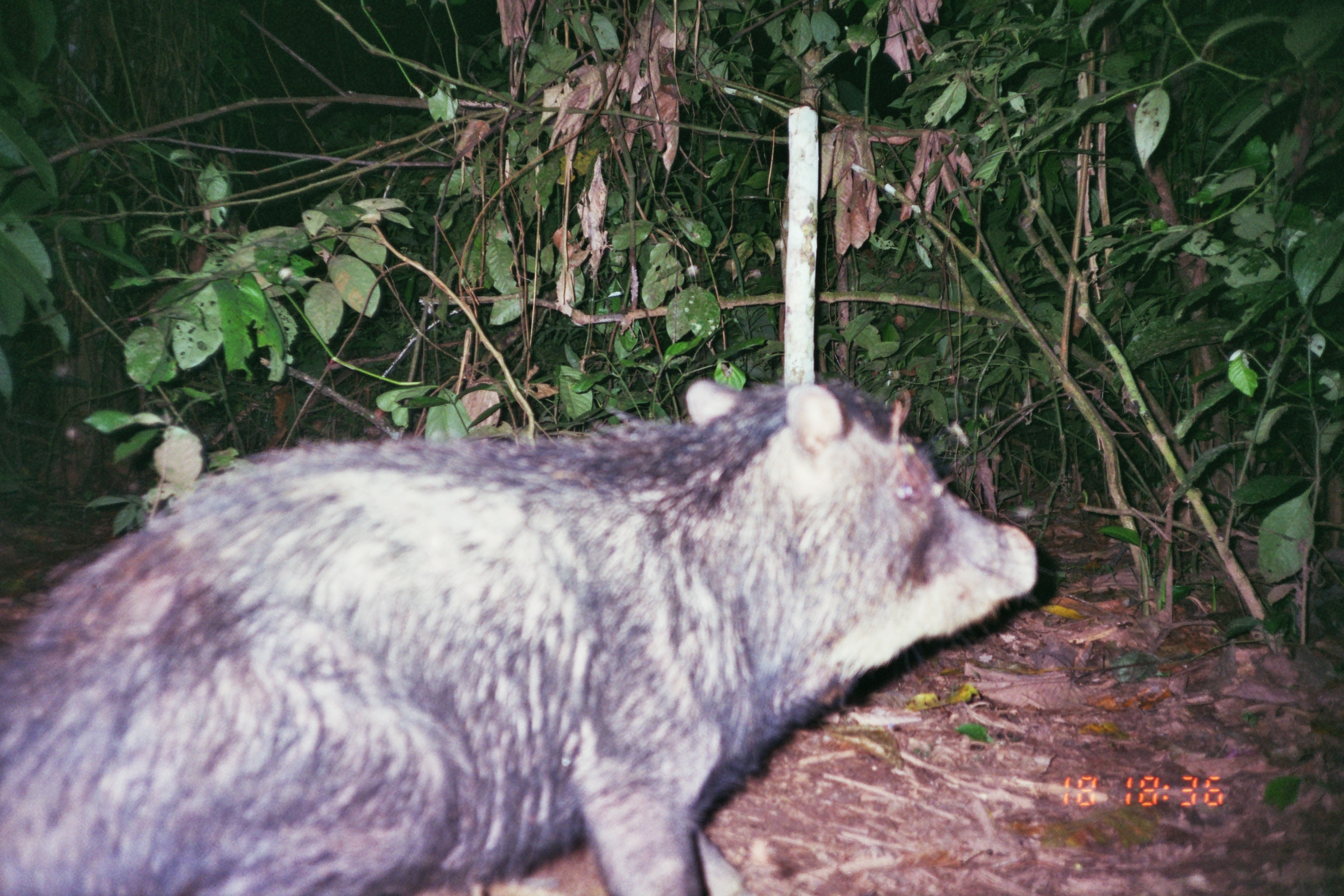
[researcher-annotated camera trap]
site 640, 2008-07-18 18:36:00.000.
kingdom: Animalia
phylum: Chordata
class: Mammalia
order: Artiodactyla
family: Tayassuidae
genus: Tayassu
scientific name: Tayassu pecari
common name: white-lipped peccary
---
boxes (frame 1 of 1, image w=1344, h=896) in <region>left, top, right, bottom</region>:
tayassu pecari: <region>0, 377, 1035, 894</region>